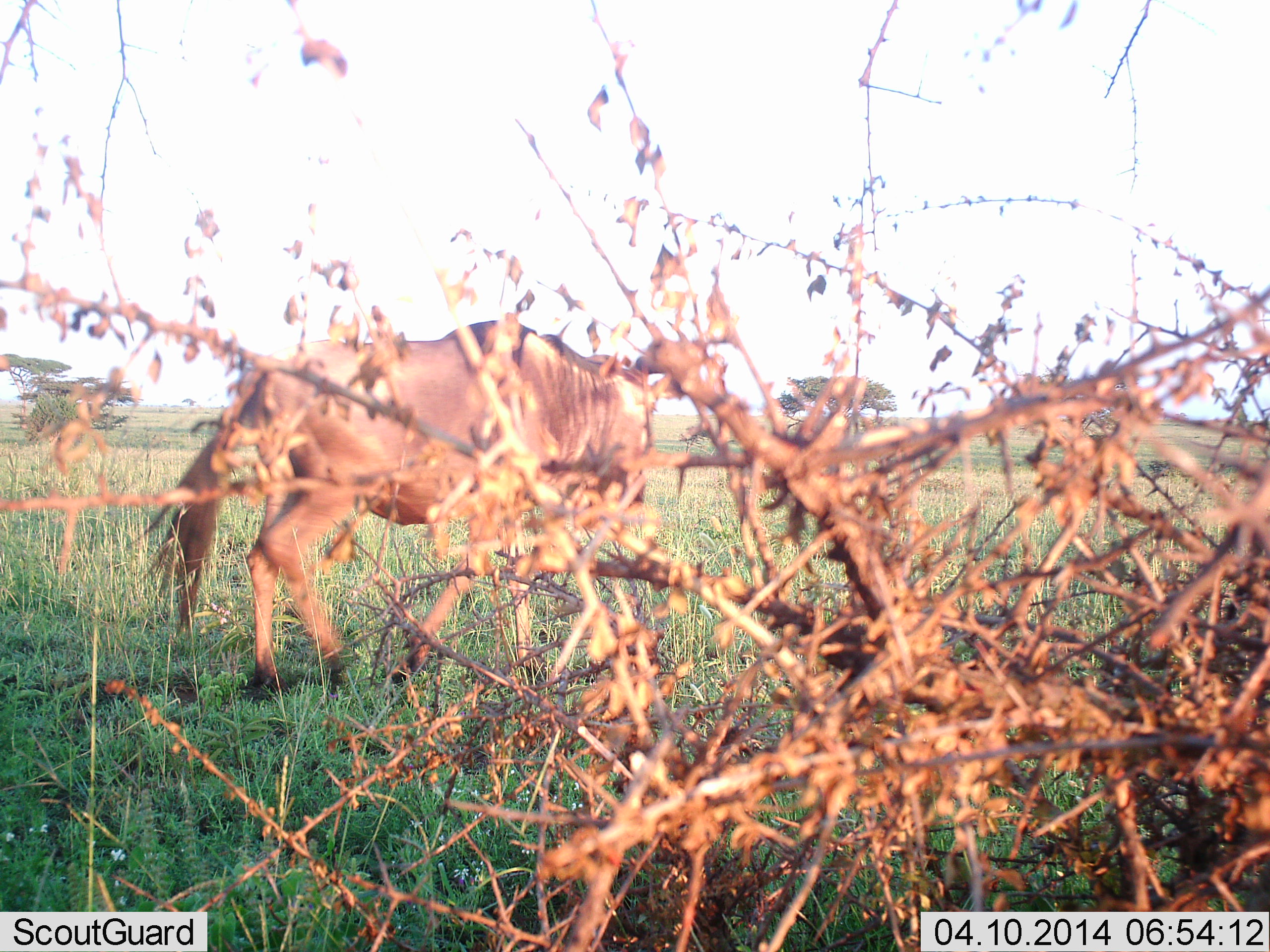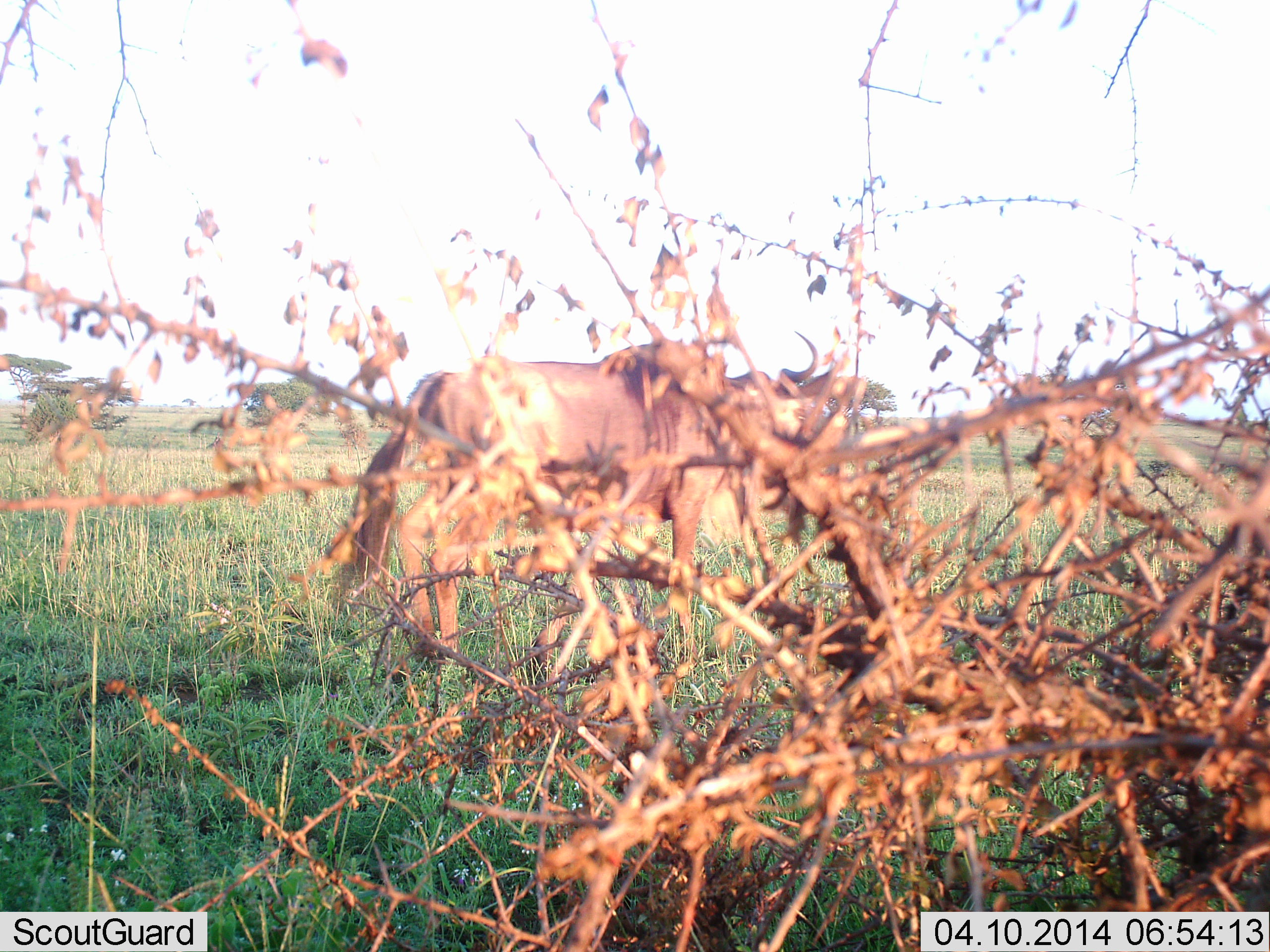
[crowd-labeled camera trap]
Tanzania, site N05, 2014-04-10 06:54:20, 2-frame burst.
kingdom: Animalia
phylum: Chordata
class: Mammalia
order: Artiodactyla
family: Bovidae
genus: Connochaetes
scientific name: Connochaetes taurinus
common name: blue wildebeest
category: wildebeest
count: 1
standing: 10%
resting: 0%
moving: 100%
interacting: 0%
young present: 10%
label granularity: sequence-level